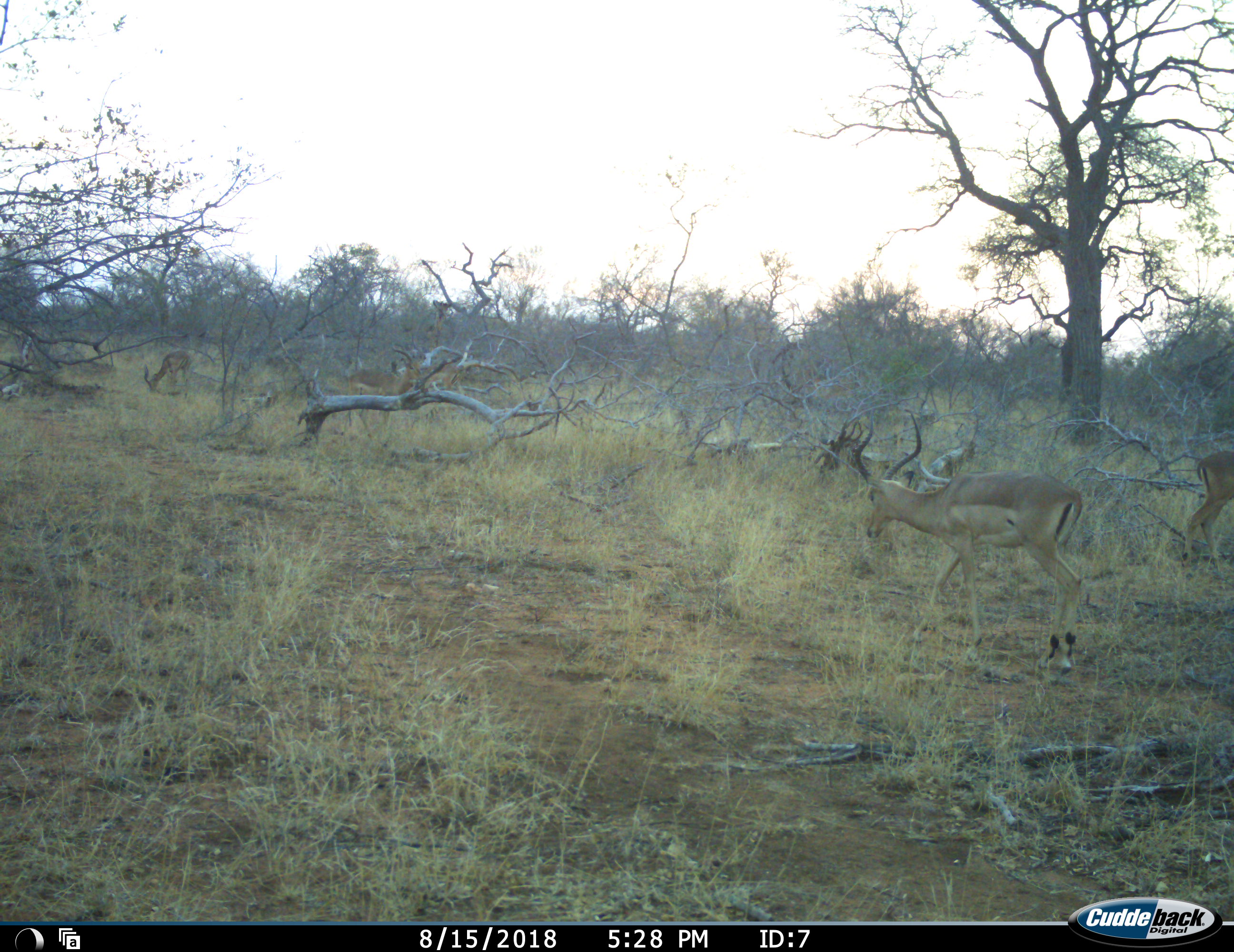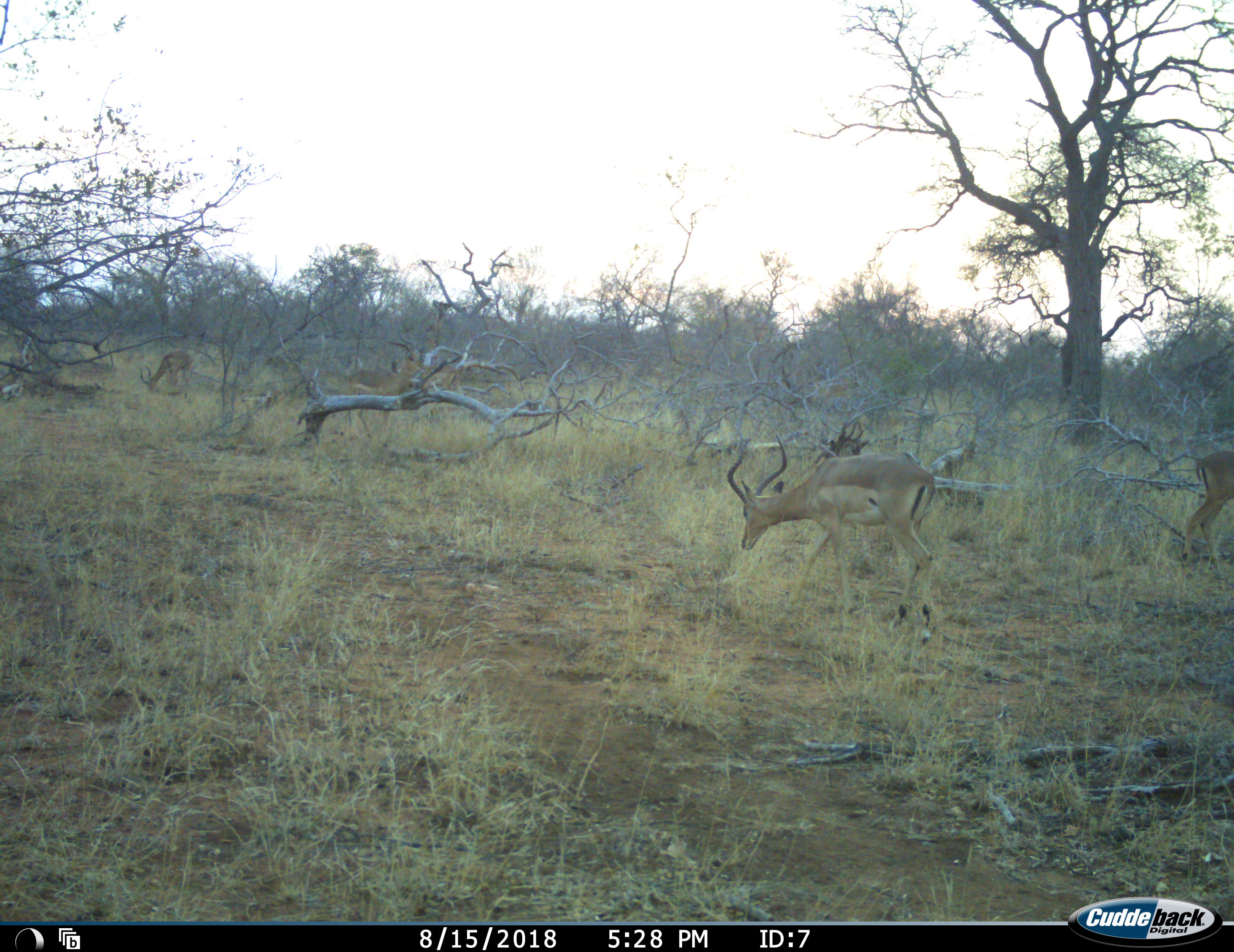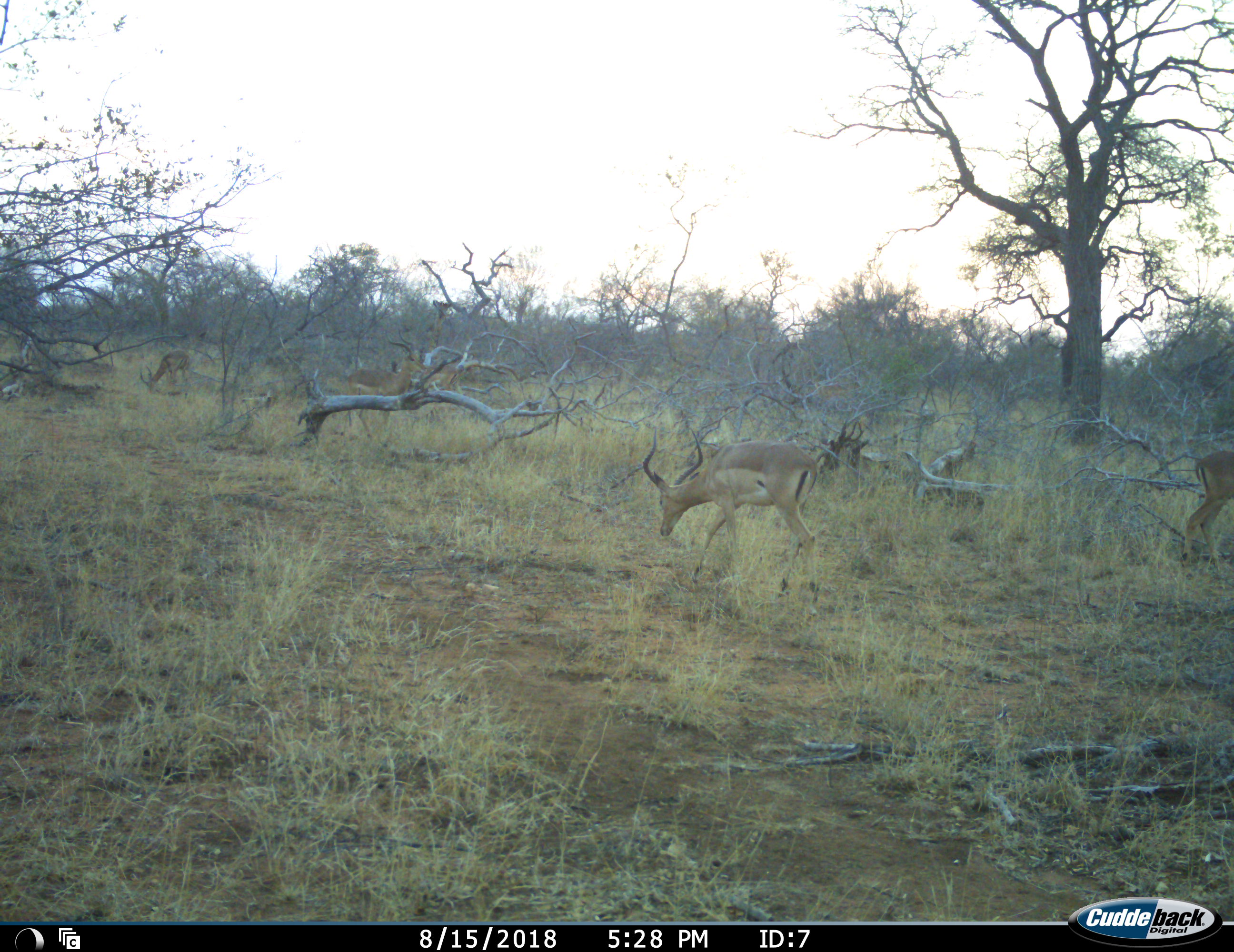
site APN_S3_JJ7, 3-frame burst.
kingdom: Animalia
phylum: Chordata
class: Mammalia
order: Artiodactyla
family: Bovidae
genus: Aepyceros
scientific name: Aepyceros melampus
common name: impala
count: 4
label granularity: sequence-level